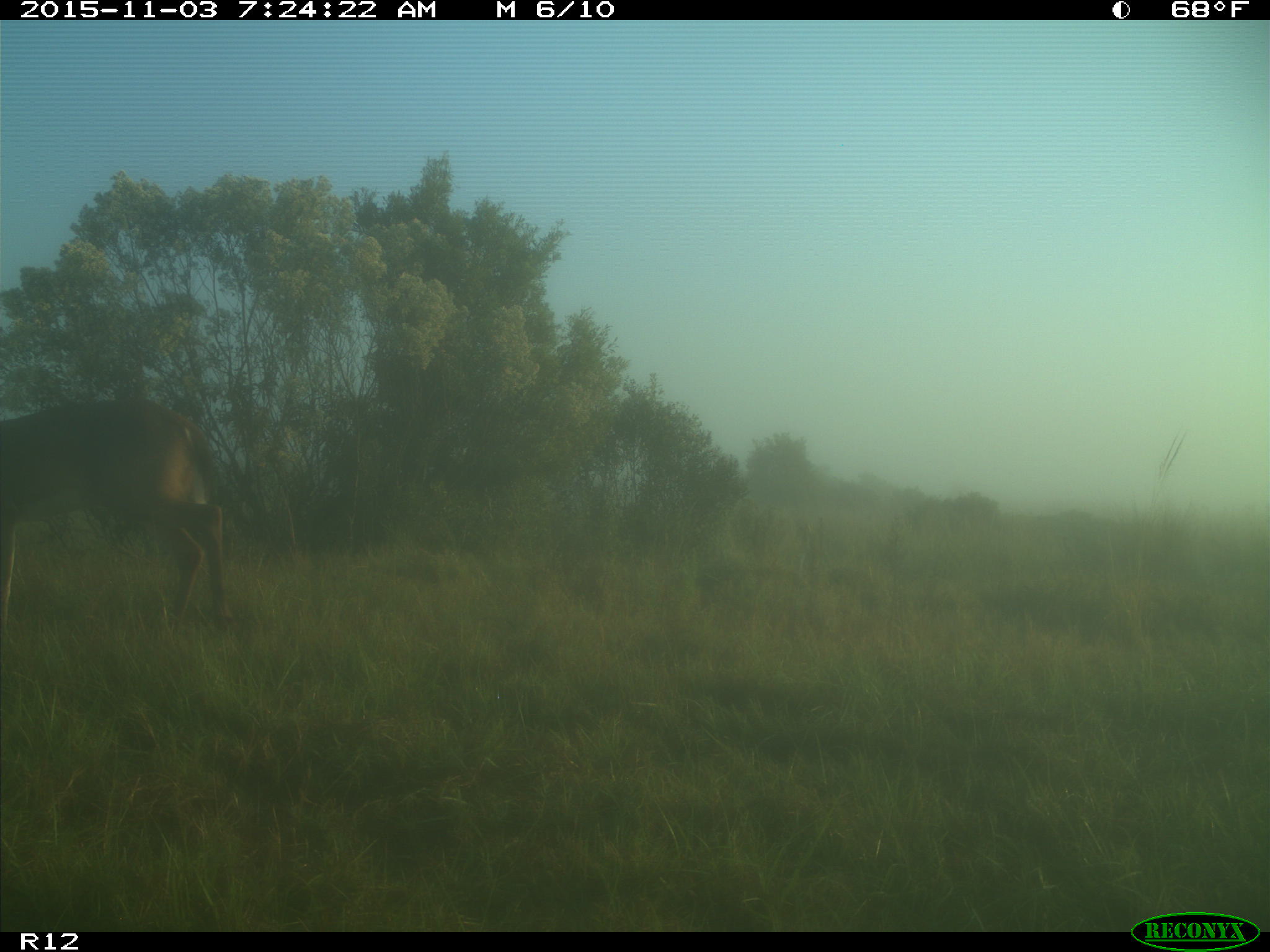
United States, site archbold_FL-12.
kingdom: Animalia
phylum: Chordata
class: Mammalia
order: Artiodactyla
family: Cervidae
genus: Odocoileus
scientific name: Odocoileus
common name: deer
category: unidentified deer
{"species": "unidentified deer (deer) (Odocoileus)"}